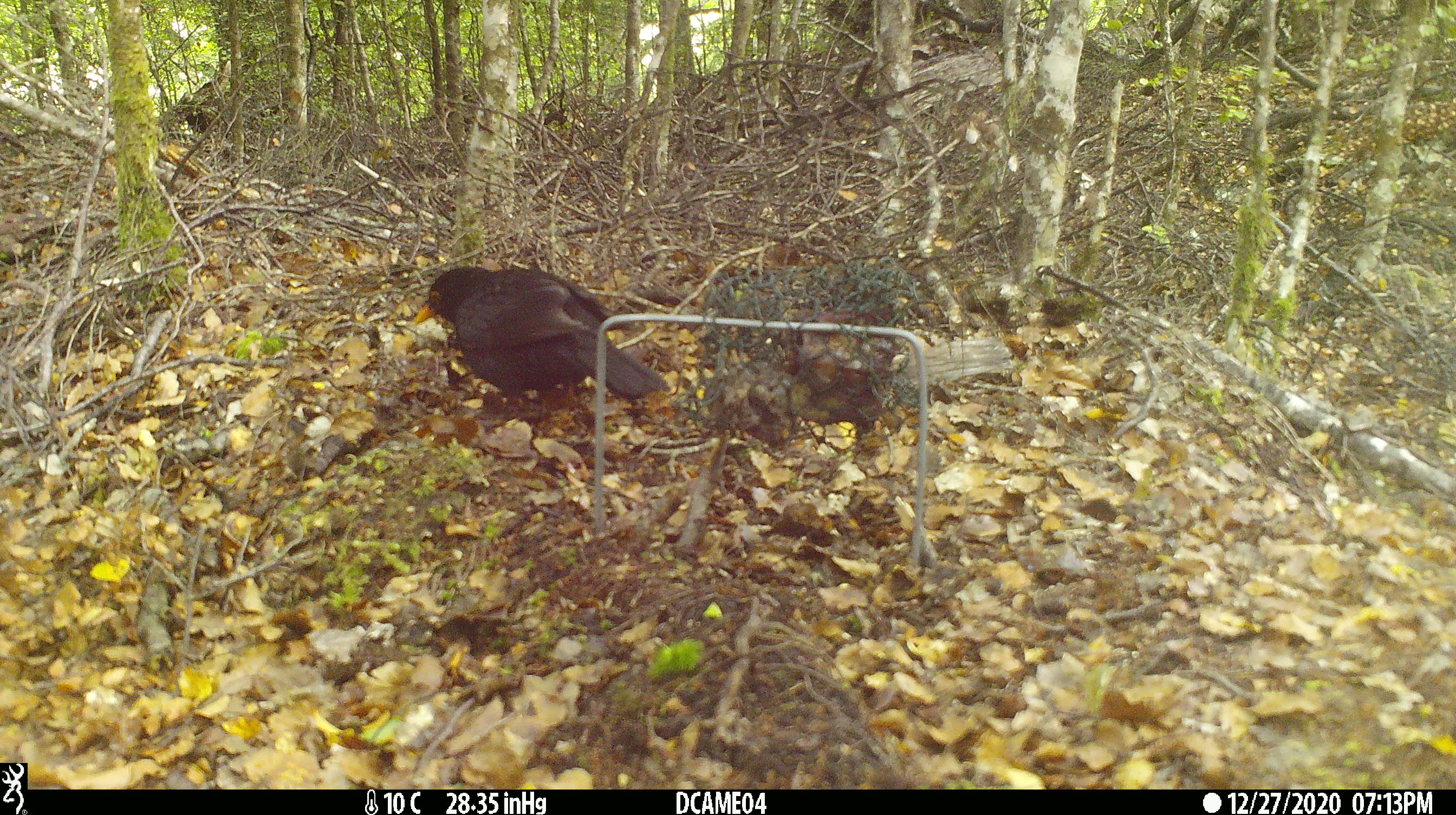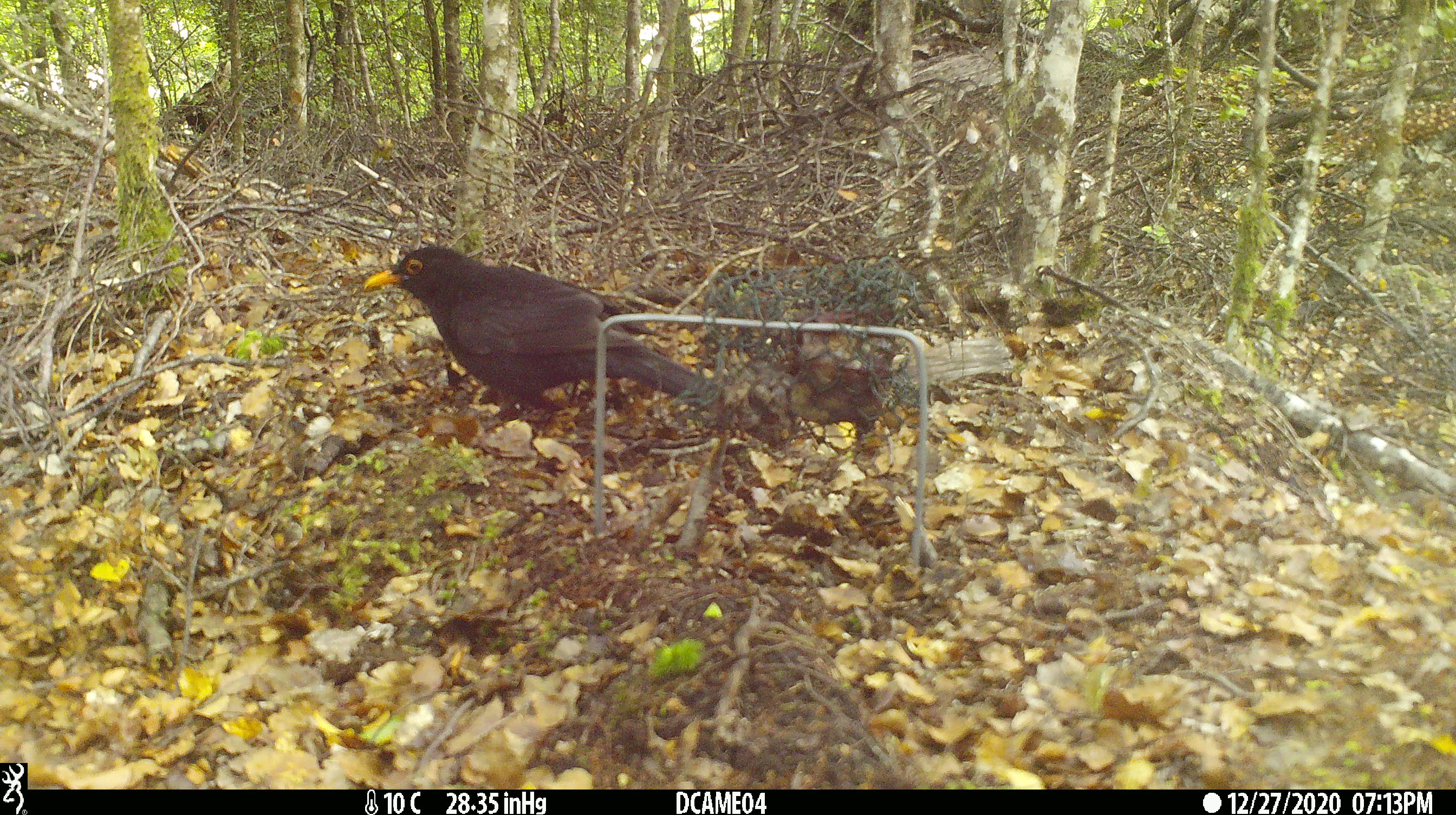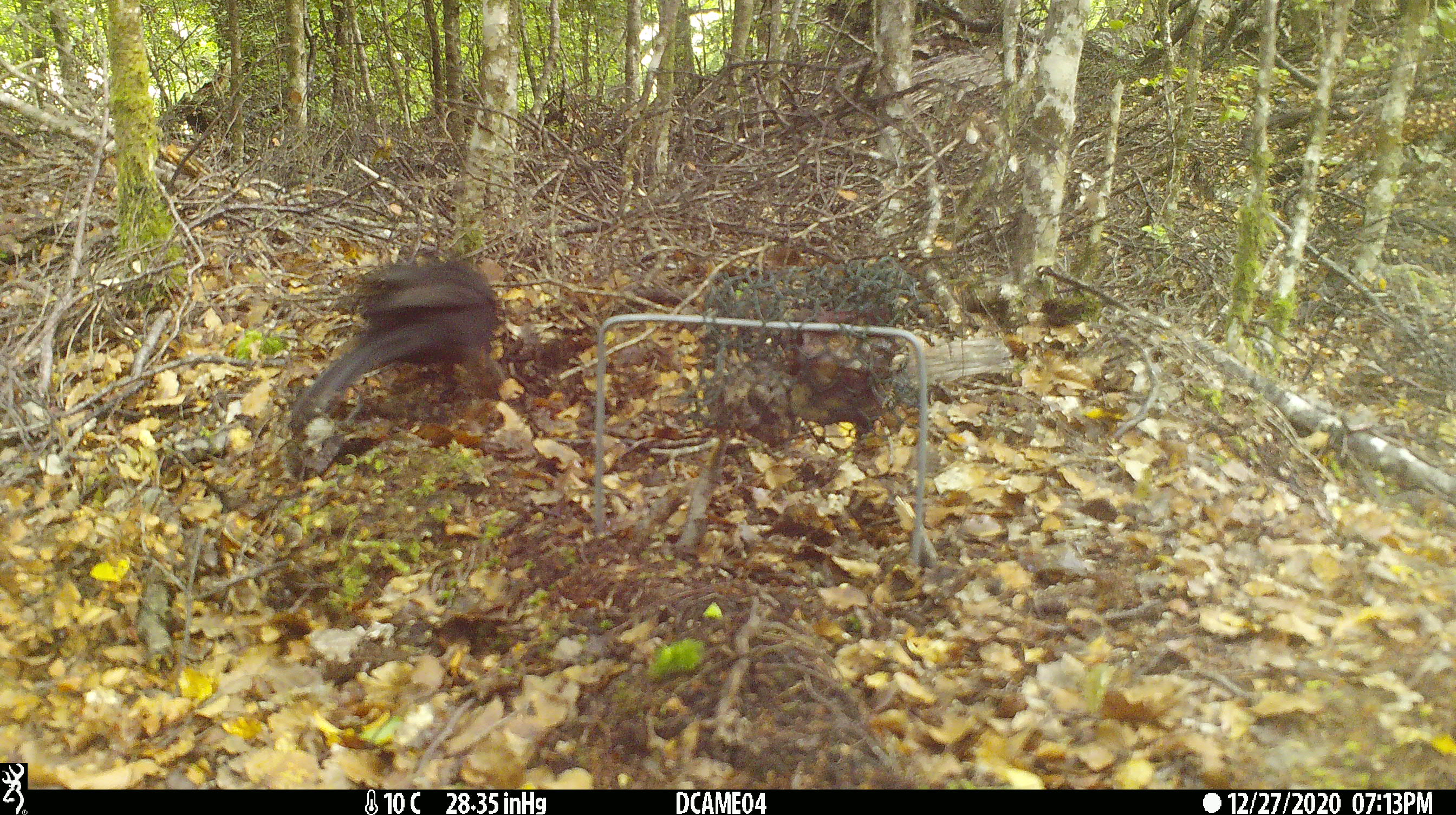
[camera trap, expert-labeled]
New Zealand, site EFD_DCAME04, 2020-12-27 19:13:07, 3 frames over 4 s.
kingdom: Animalia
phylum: Chordata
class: Aves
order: Passeriformes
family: Turdidae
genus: Turdus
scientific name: Turdus merula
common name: eurasian blackbird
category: blackbird